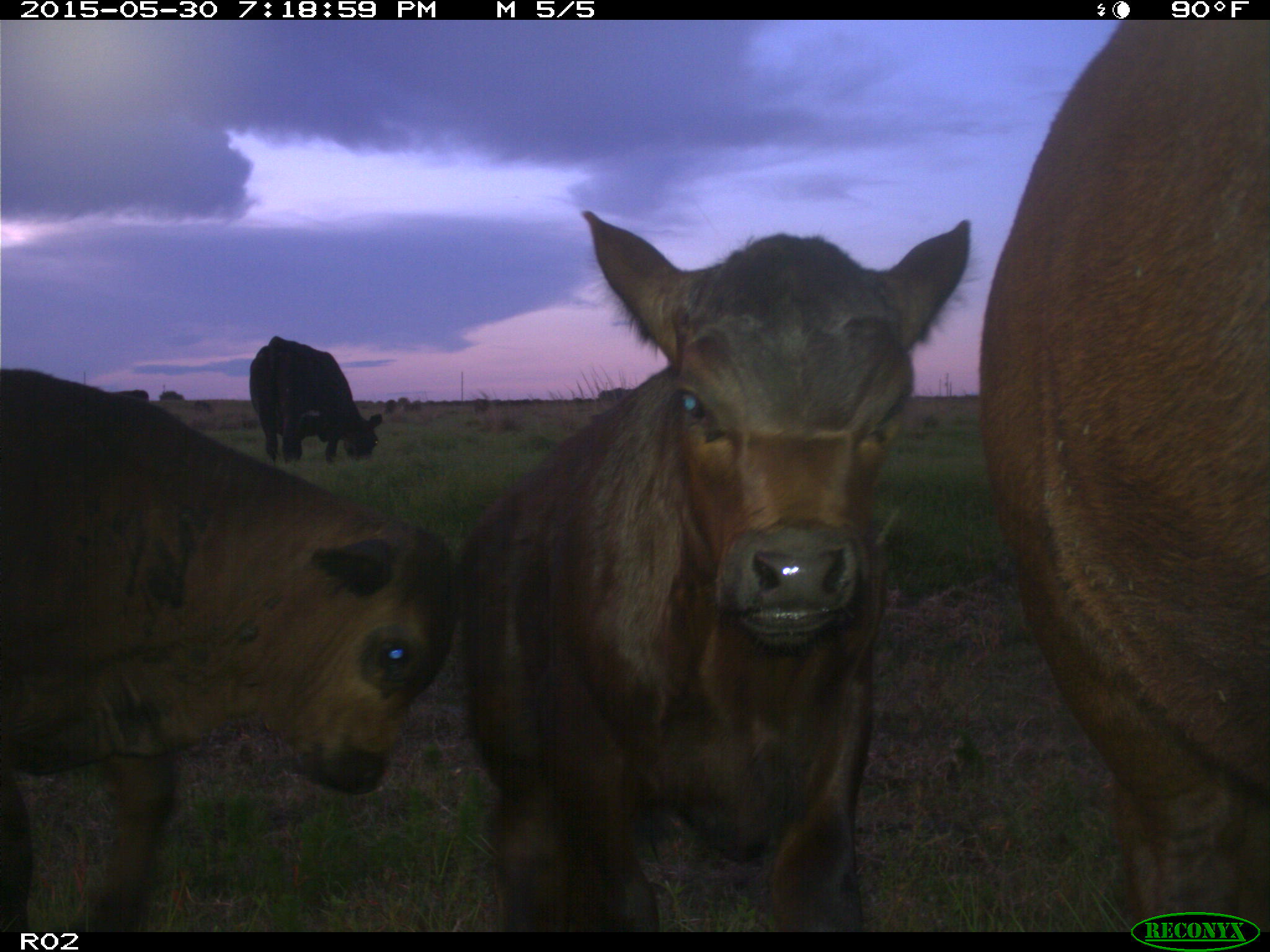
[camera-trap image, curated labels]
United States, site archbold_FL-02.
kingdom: Animalia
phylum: Chordata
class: Mammalia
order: Artiodactyla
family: Bovidae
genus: Bos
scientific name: Bos taurus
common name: domestic cow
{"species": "Bos taurus (domestic cow)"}